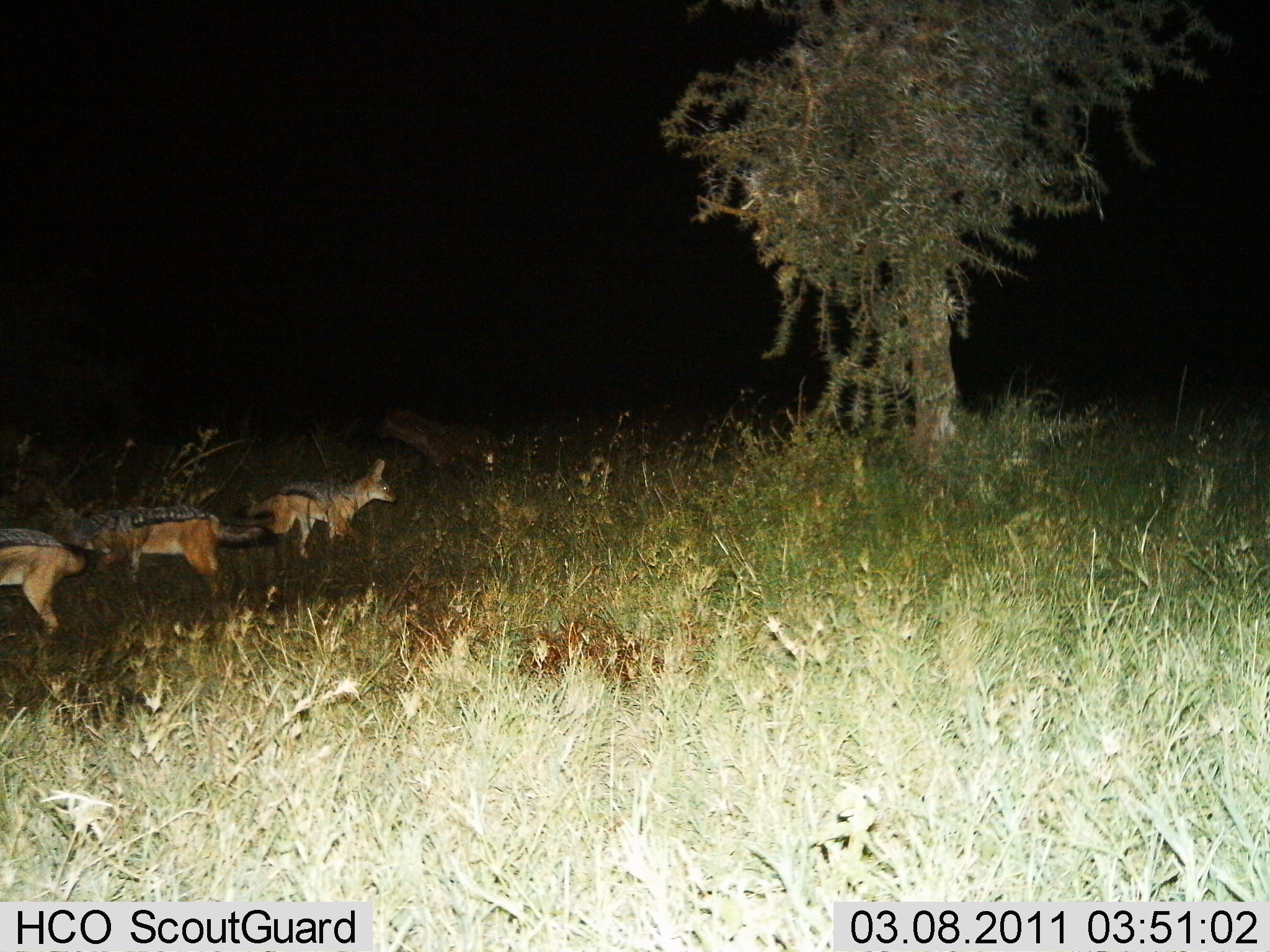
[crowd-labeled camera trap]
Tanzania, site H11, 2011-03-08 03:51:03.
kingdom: Animalia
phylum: Chordata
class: Mammalia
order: Carnivora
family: Canidae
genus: Lupulella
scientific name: Lupulella mesomelas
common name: black-backed jackal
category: jackal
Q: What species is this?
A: Jackal (black-backed jackal) (Lupulella mesomelas).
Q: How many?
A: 3.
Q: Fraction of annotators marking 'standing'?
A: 86%.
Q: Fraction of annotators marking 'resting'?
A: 0%.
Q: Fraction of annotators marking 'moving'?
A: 14%.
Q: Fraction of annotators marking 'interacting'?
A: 7%.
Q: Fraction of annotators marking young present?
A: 0%.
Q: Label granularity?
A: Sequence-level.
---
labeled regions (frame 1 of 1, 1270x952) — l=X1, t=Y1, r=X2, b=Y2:
animal: l=43, t=503, r=265, b=603; l=234, t=457, r=398, b=563; l=371, t=400, r=506, b=491; l=1, t=528, r=99, b=638